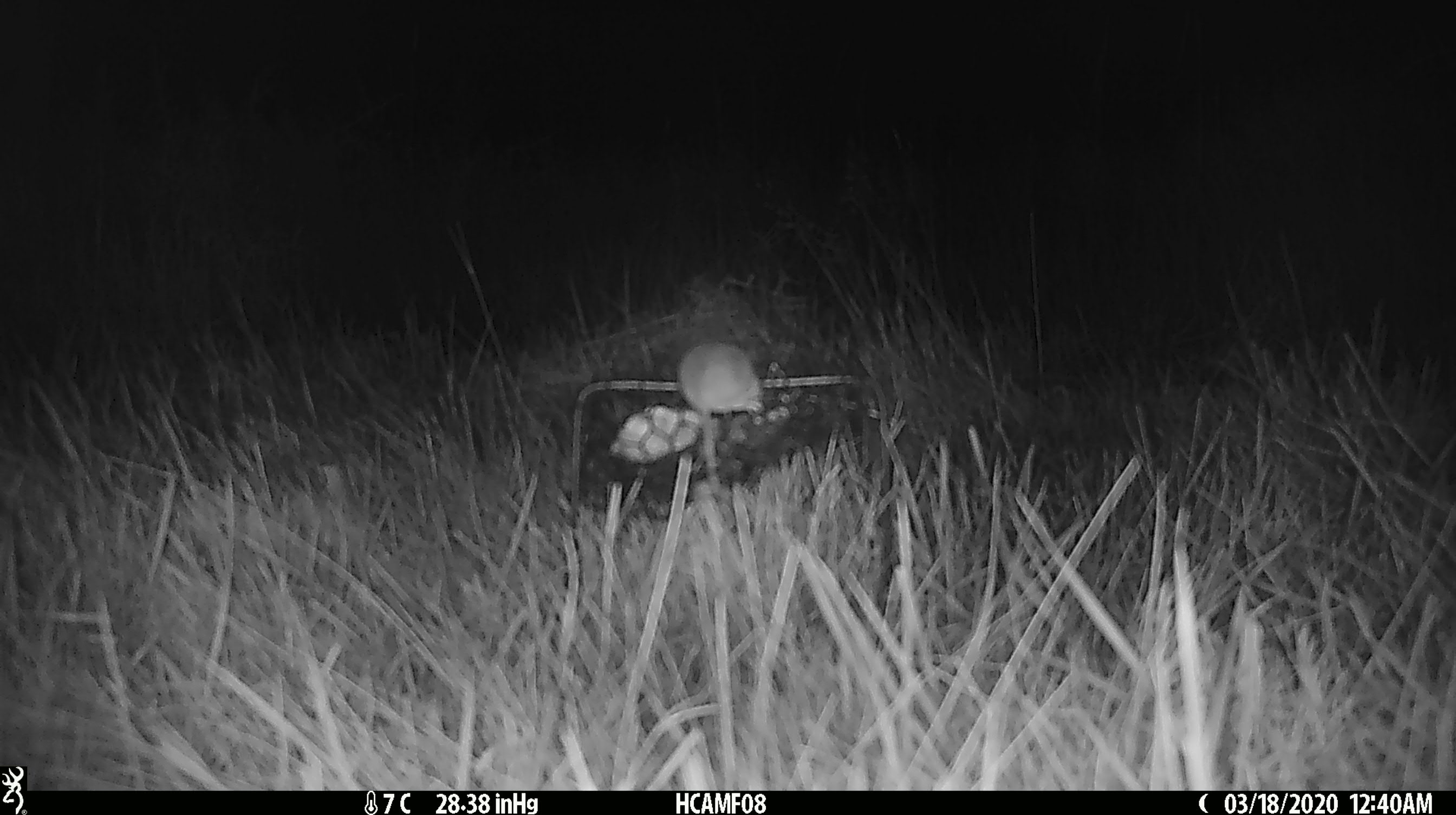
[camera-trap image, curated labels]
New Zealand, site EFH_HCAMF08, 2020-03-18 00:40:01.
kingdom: Animalia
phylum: Chordata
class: Mammalia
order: Rodentia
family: Muridae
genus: Mus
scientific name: Mus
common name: mouse